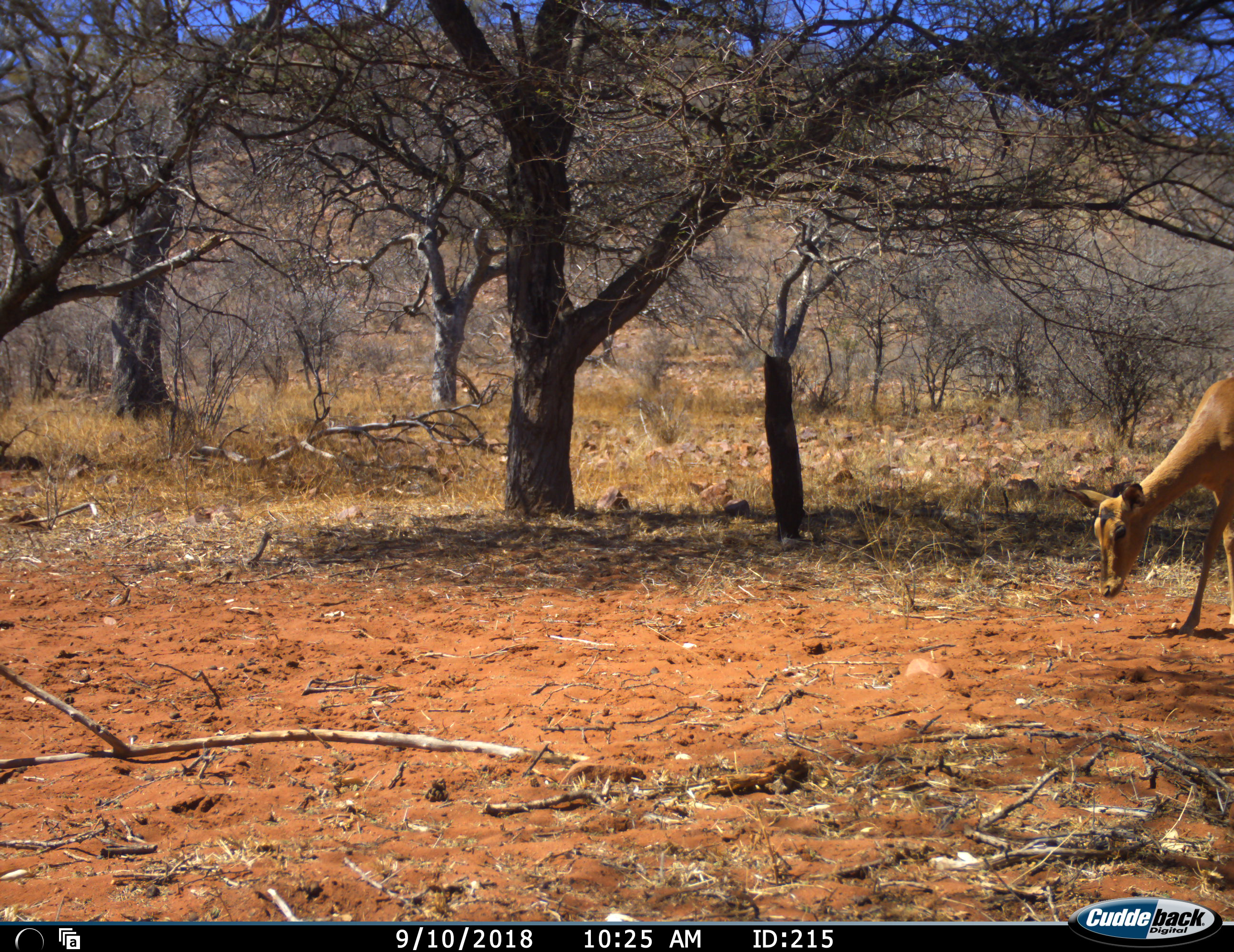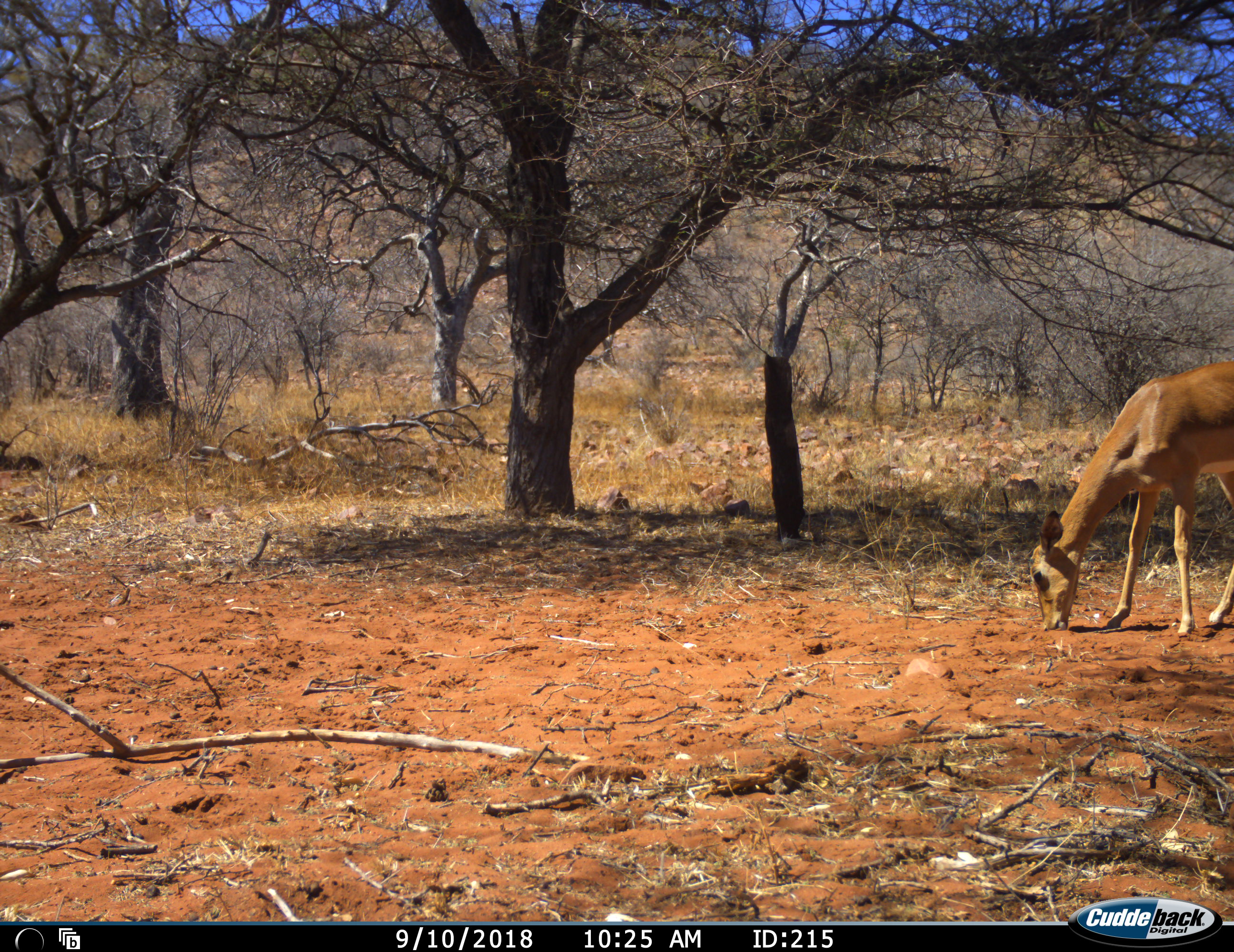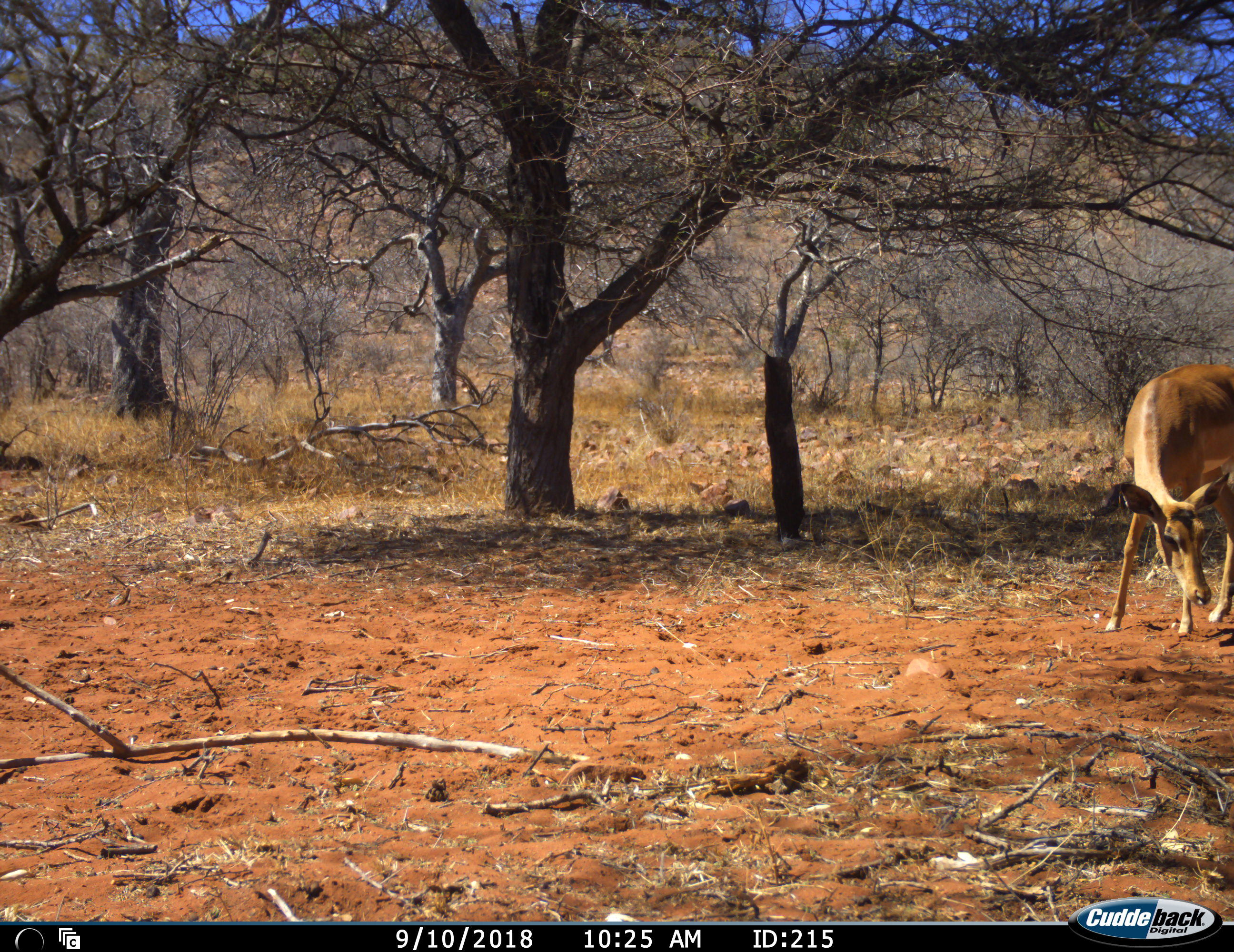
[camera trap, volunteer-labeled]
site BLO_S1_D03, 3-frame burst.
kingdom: Animalia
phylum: Chordata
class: Mammalia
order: Artiodactyla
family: Bovidae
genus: Aepyceros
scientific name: Aepyceros melampus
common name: impala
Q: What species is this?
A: Impala (Aepyceros melampus).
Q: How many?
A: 1.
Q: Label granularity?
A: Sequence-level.